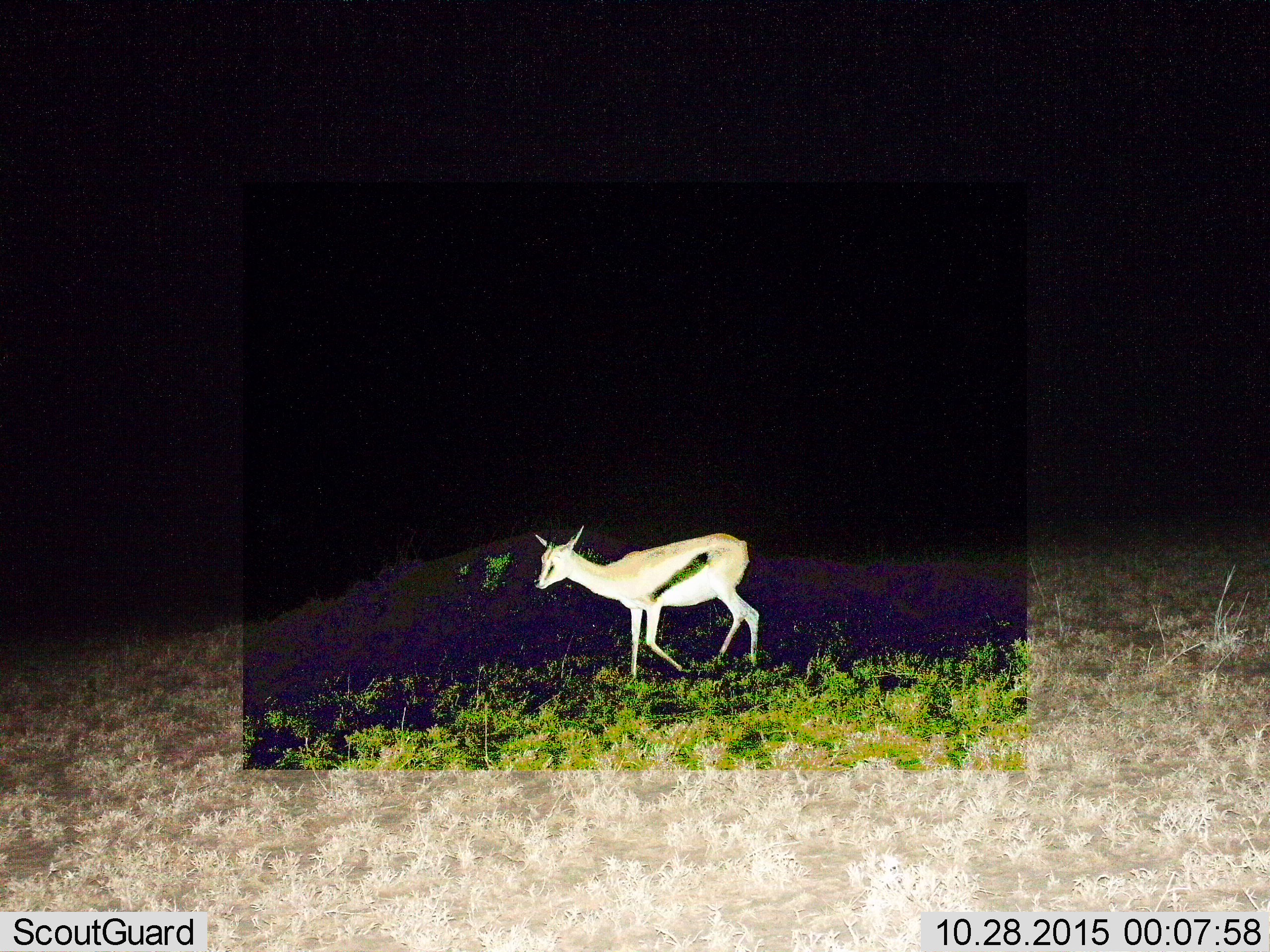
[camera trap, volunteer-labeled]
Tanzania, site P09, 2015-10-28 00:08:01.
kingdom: Animalia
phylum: Chordata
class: Mammalia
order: Artiodactyla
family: Bovidae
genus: Eudorcas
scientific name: Eudorcas thomsonii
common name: thomson's gazelle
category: gazellethomsons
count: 1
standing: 25%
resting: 0%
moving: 75%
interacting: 0%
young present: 12%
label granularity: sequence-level